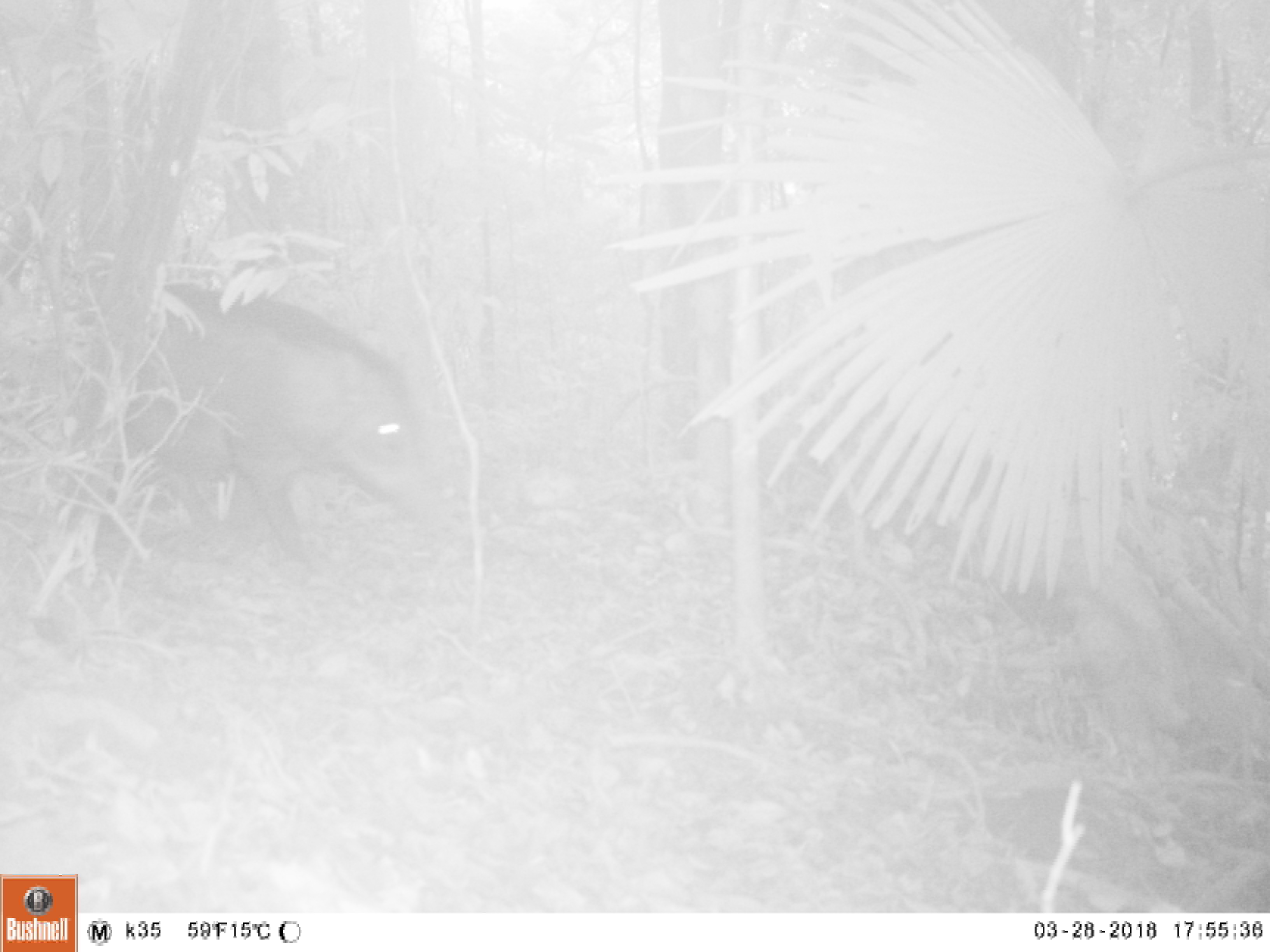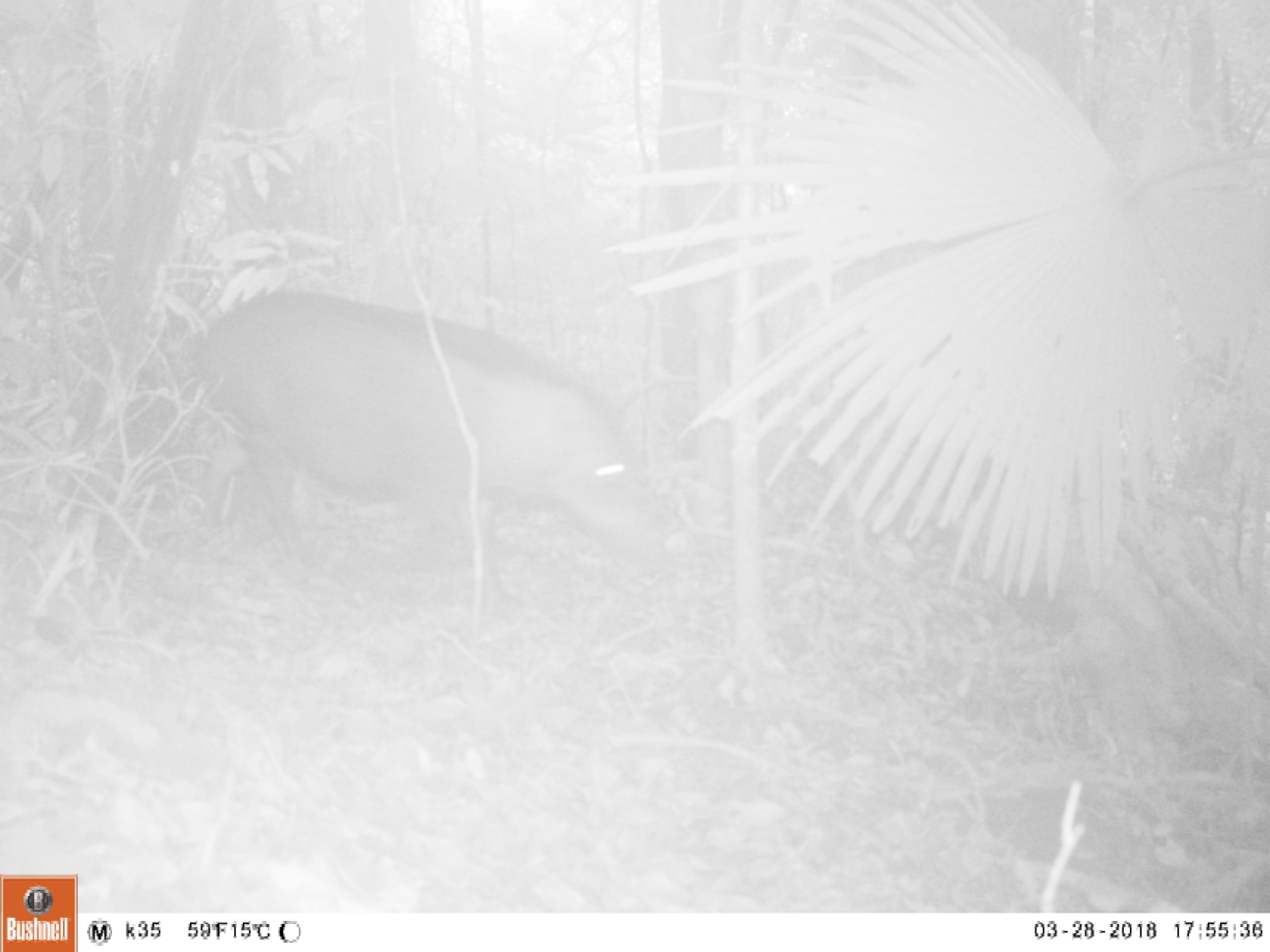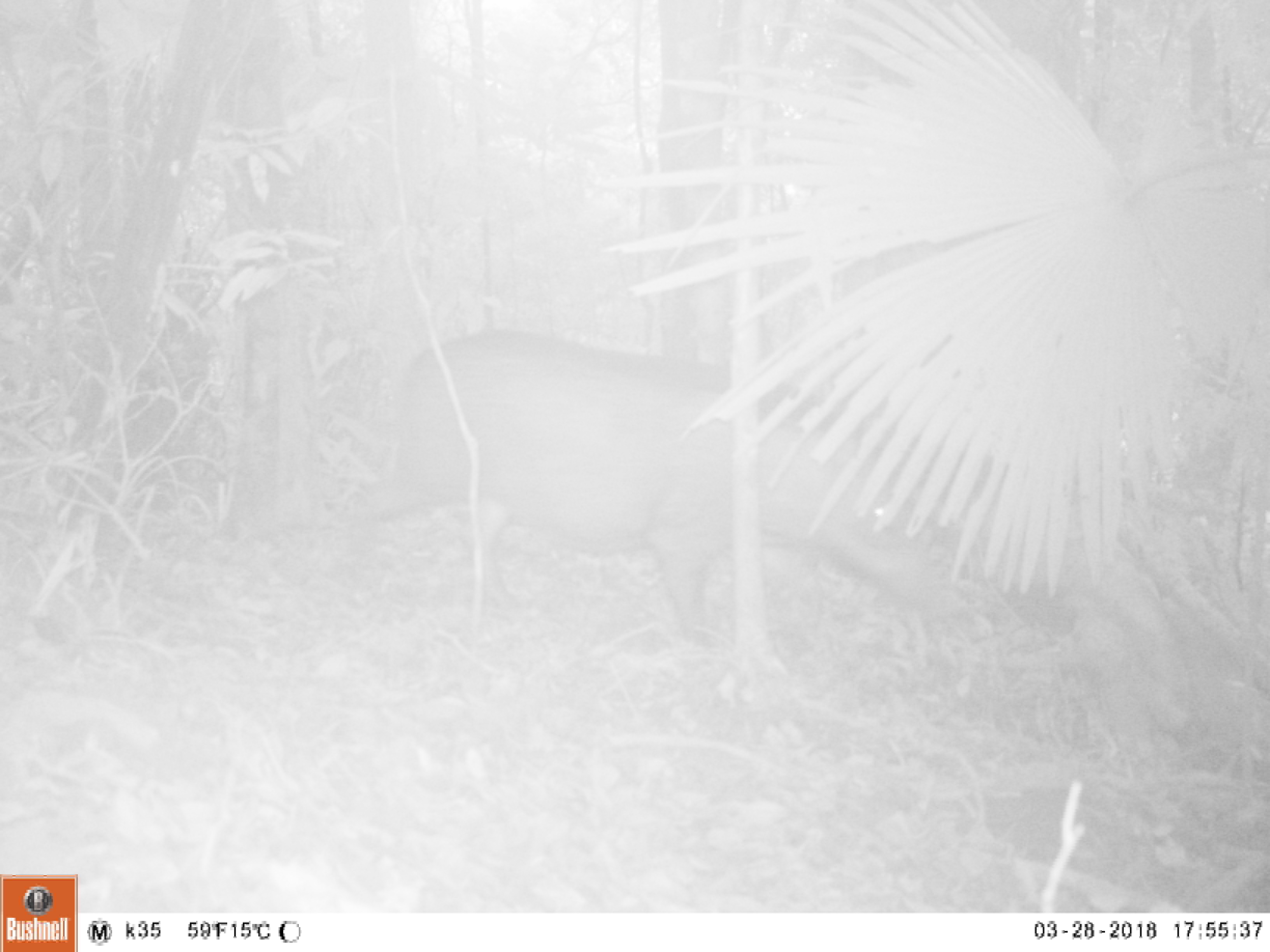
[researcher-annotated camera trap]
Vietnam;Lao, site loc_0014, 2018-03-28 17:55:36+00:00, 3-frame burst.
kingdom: Animalia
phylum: Chordata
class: Mammalia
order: Artiodactyla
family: Suidae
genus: Sus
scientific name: Sus scrofa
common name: eurasian wild pig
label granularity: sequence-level